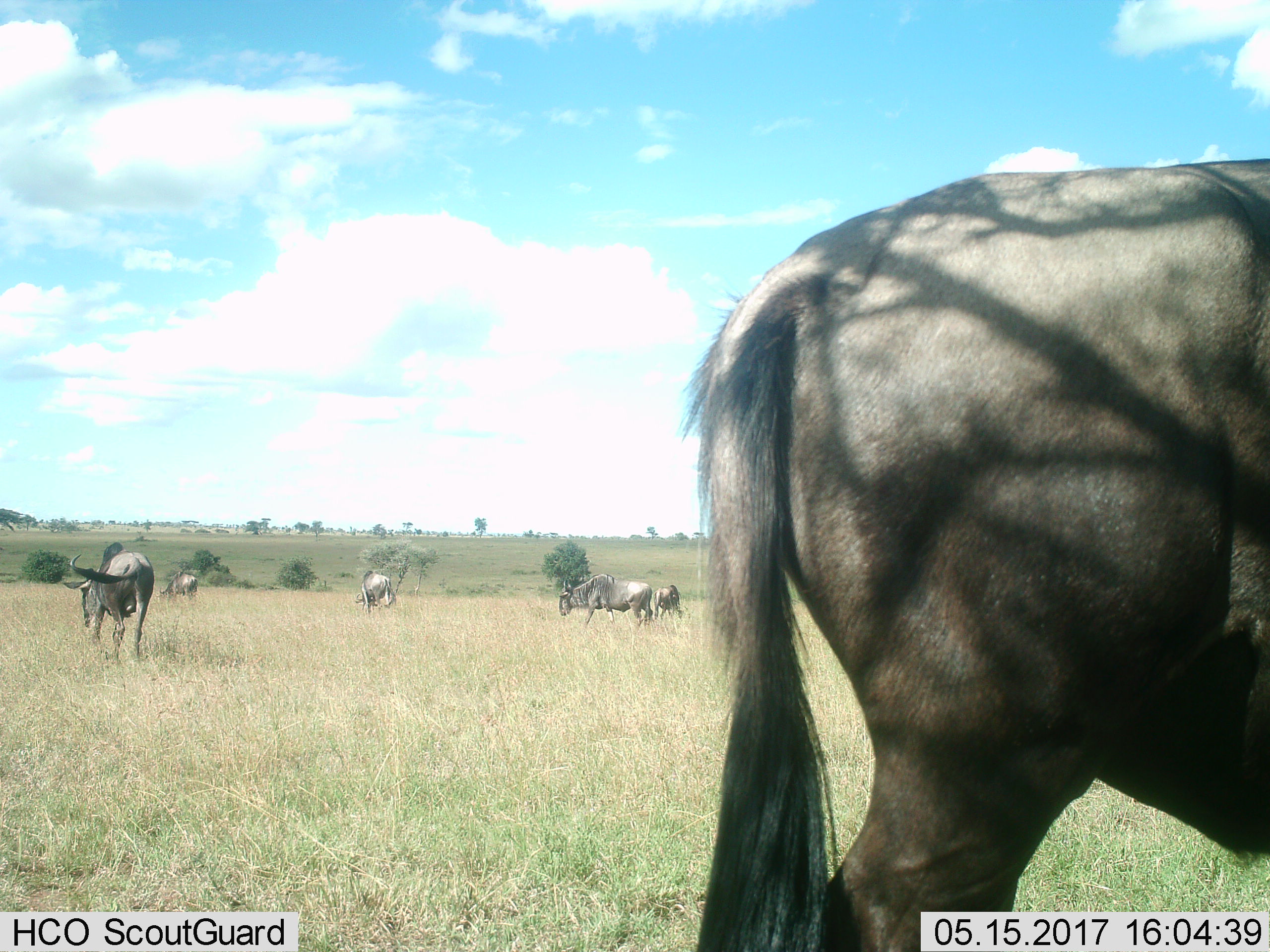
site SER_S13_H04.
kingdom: Animalia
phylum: Chordata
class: Mammalia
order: Artiodactyla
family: Bovidae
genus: Connochaetes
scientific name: Connochaetes taurinus taurinus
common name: blue wildebeest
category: wildebeestblue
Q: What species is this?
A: Wildebeestblue (blue wildebeest) (Connochaetes taurinus taurinus).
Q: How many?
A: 6.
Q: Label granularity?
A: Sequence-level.